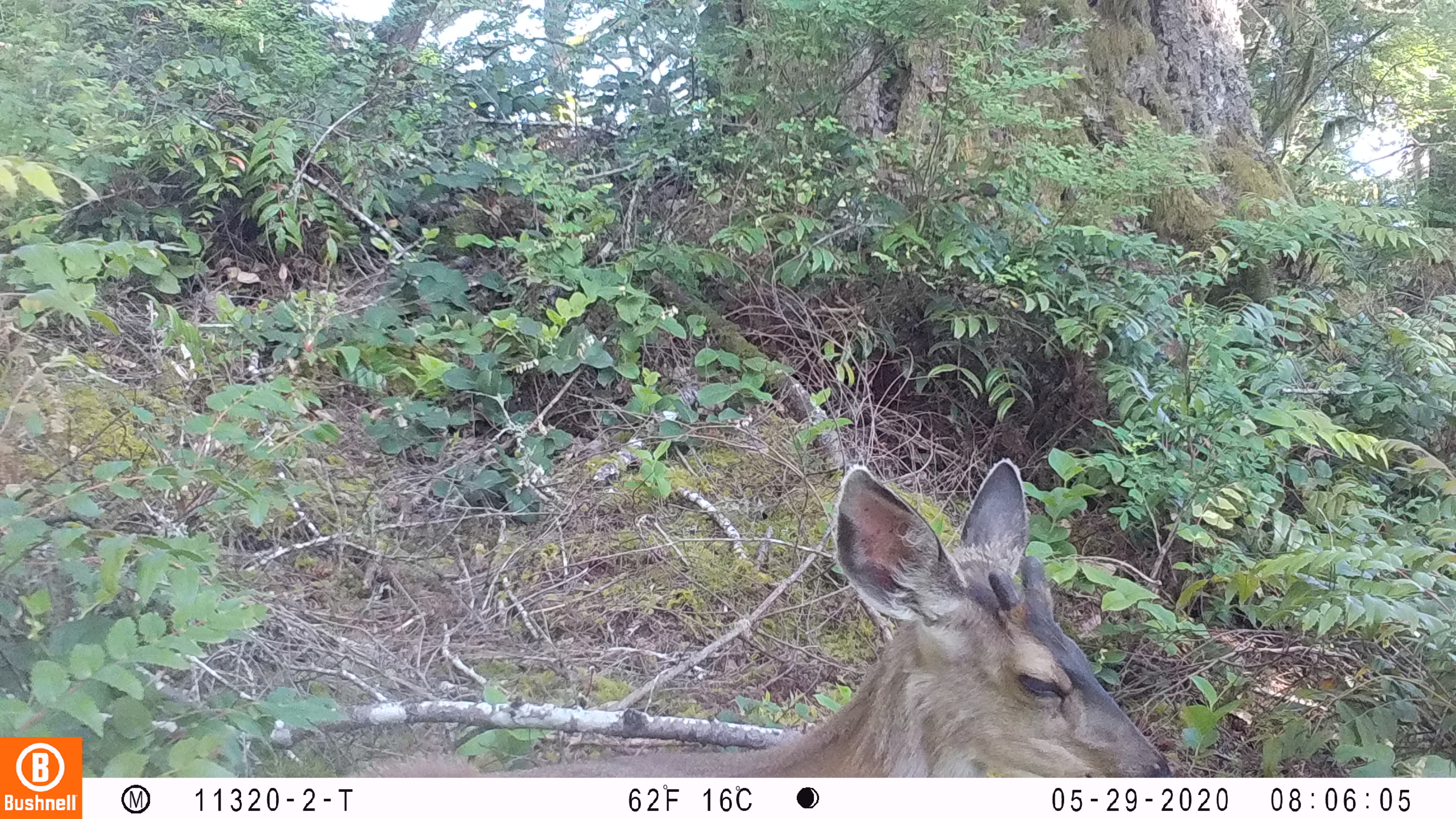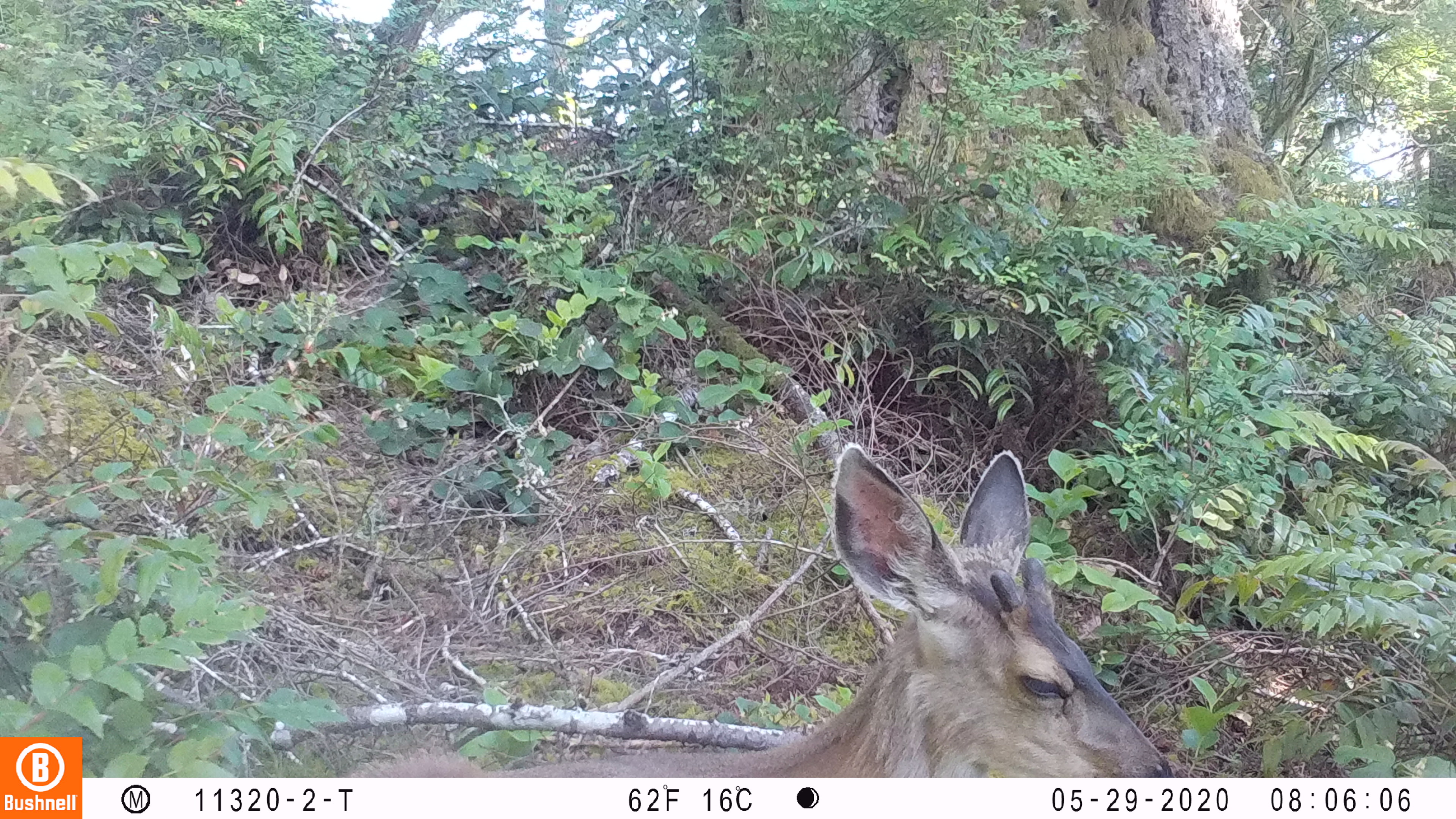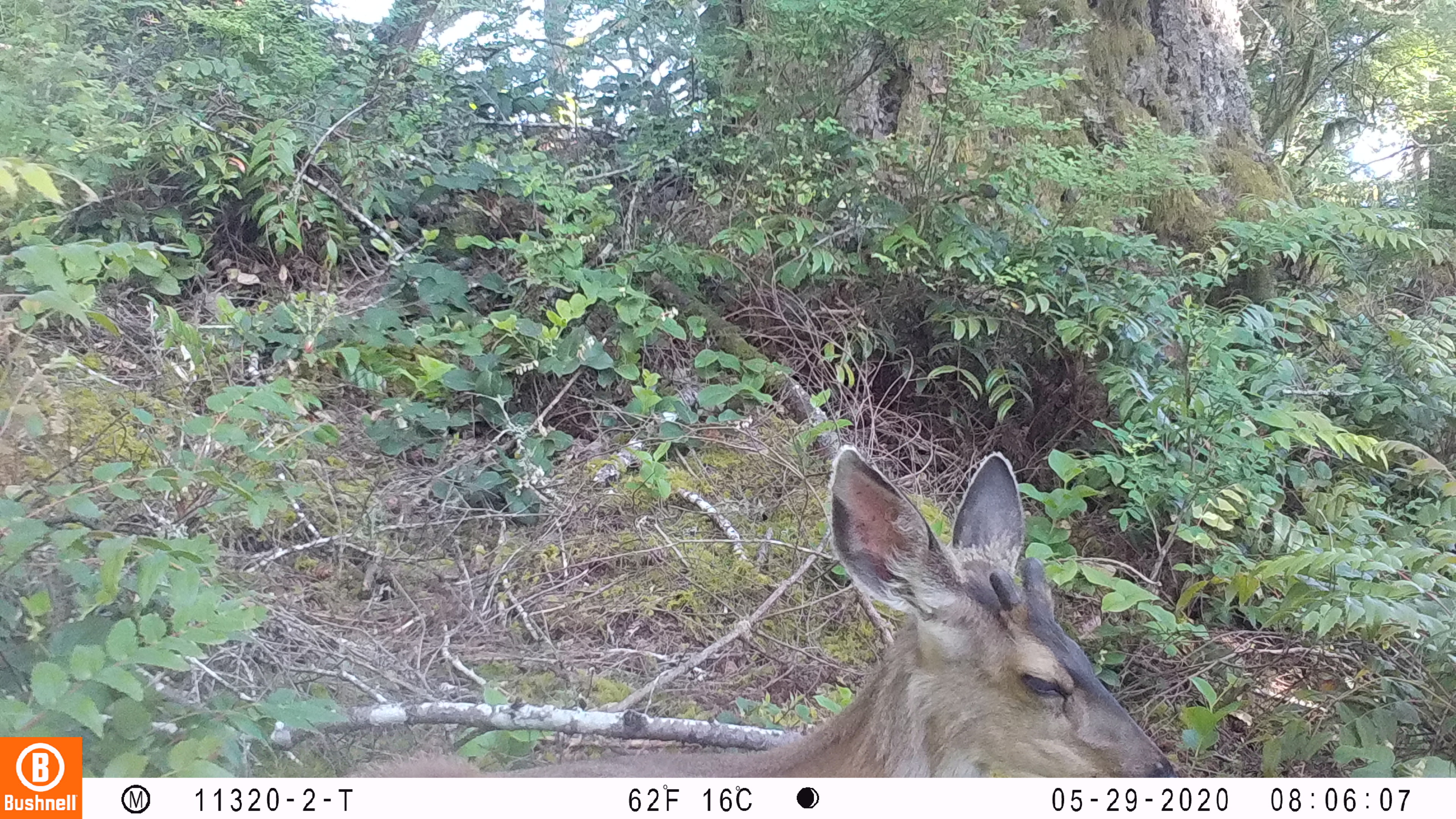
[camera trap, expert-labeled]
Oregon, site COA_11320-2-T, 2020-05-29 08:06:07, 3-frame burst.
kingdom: Animalia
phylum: Chordata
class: Mammalia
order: Artiodactyla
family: Cervidae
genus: Odocoileus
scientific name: Odocoileus hemionus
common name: black-tailed deer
Black-tailed deer (Odocoileus hemionus).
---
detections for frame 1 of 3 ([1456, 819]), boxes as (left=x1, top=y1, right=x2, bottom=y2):
black-tailed deer: (left=349, top=448, right=1176, bottom=770)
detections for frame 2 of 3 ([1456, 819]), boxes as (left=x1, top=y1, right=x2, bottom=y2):
black-tailed deer: (left=355, top=437, right=1176, bottom=770)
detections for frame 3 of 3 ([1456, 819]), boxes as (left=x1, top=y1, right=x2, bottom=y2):
black-tailed deer: (left=349, top=438, right=1178, bottom=772)